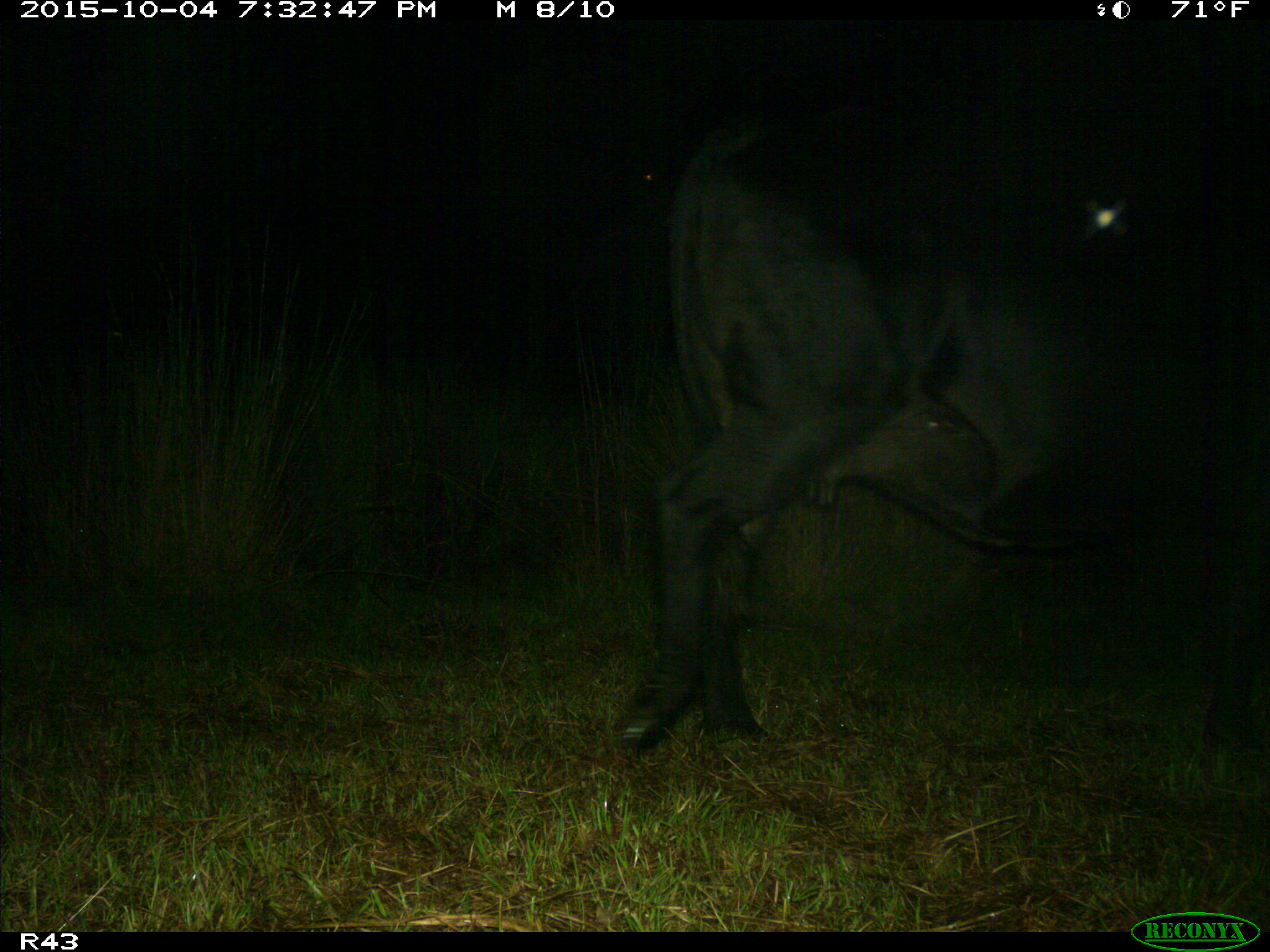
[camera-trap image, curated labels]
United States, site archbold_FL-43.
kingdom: Animalia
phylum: Chordata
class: Mammalia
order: Artiodactyla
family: Bovidae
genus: Bos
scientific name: Bos taurus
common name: domestic cow